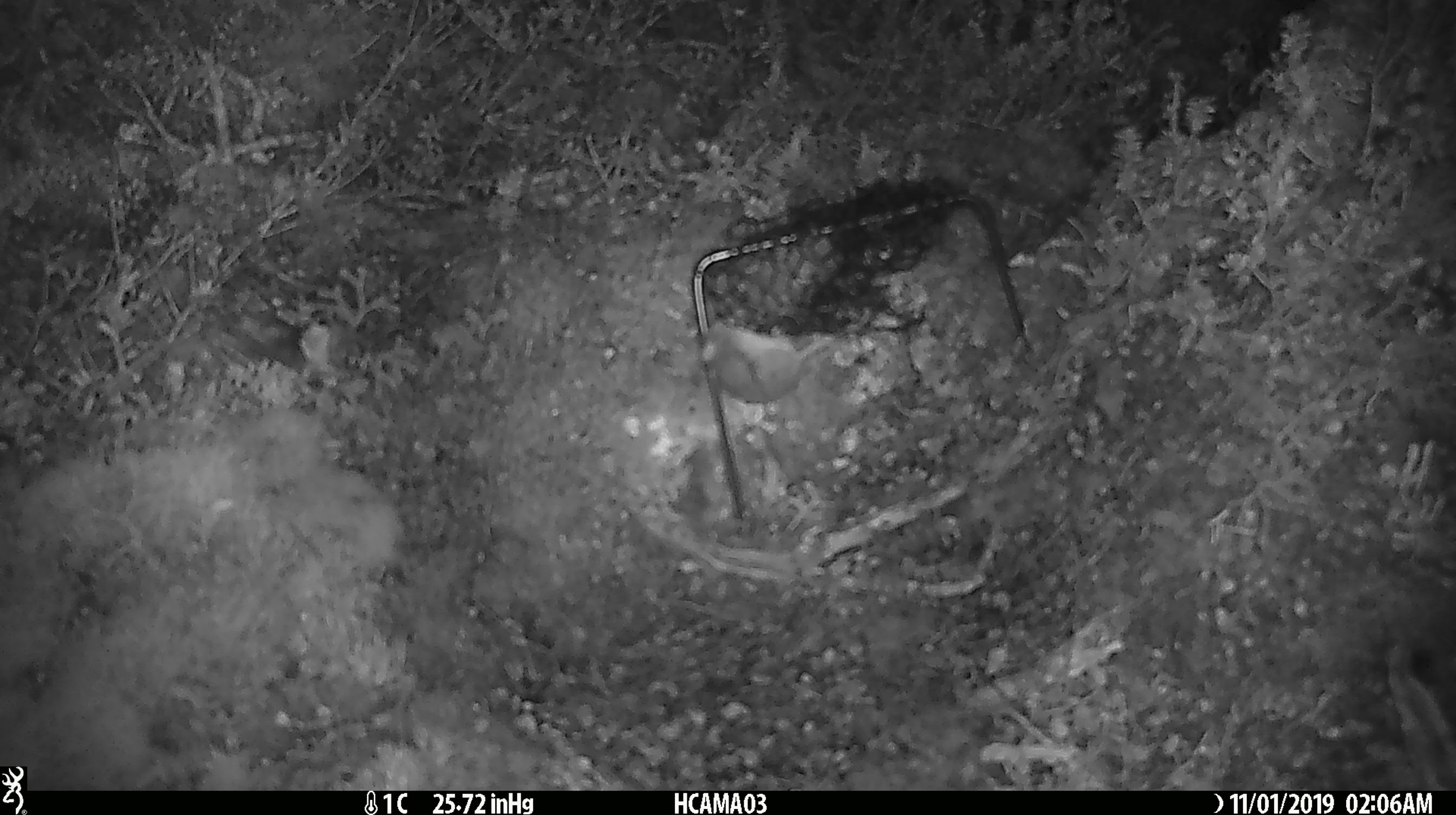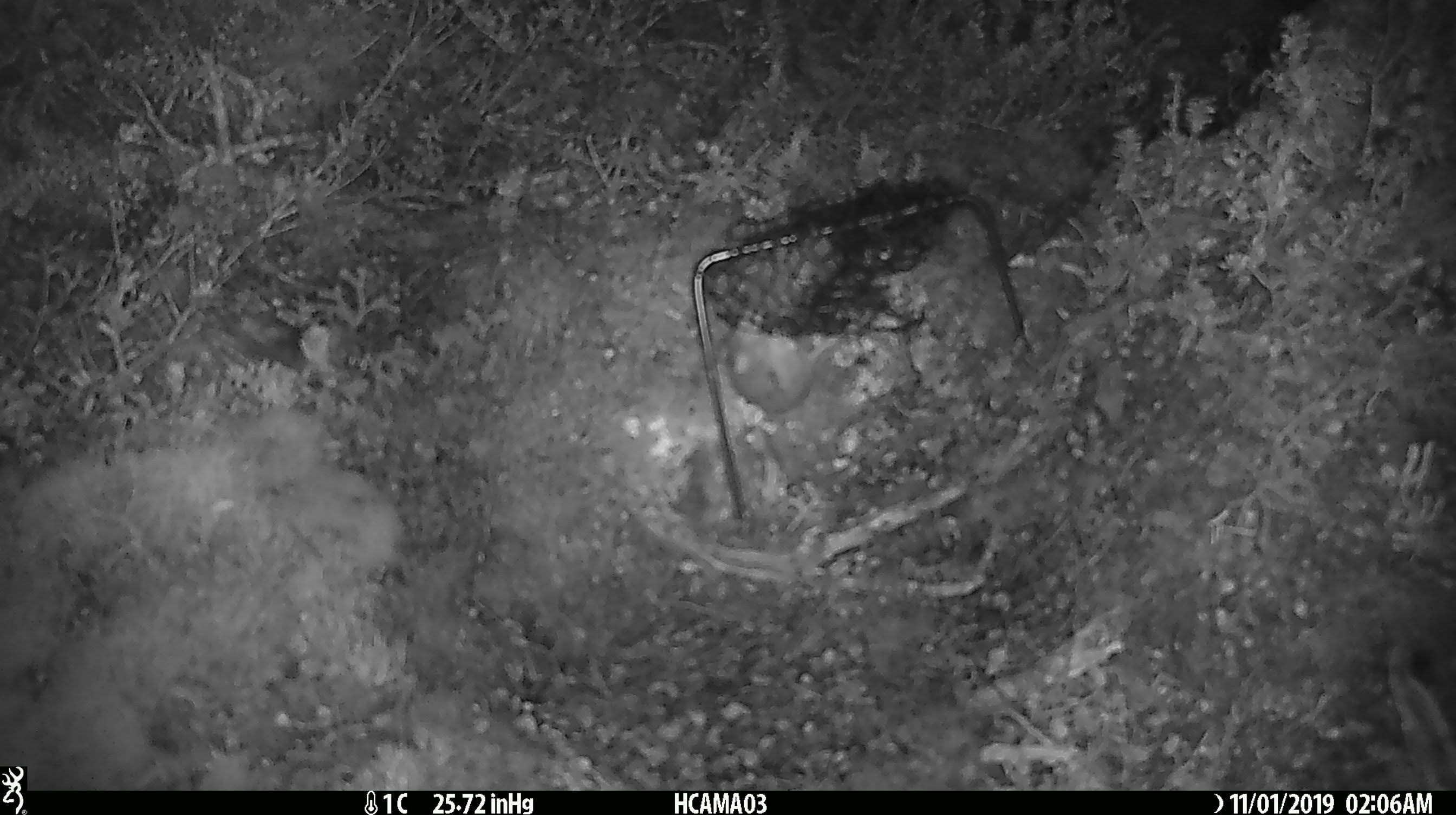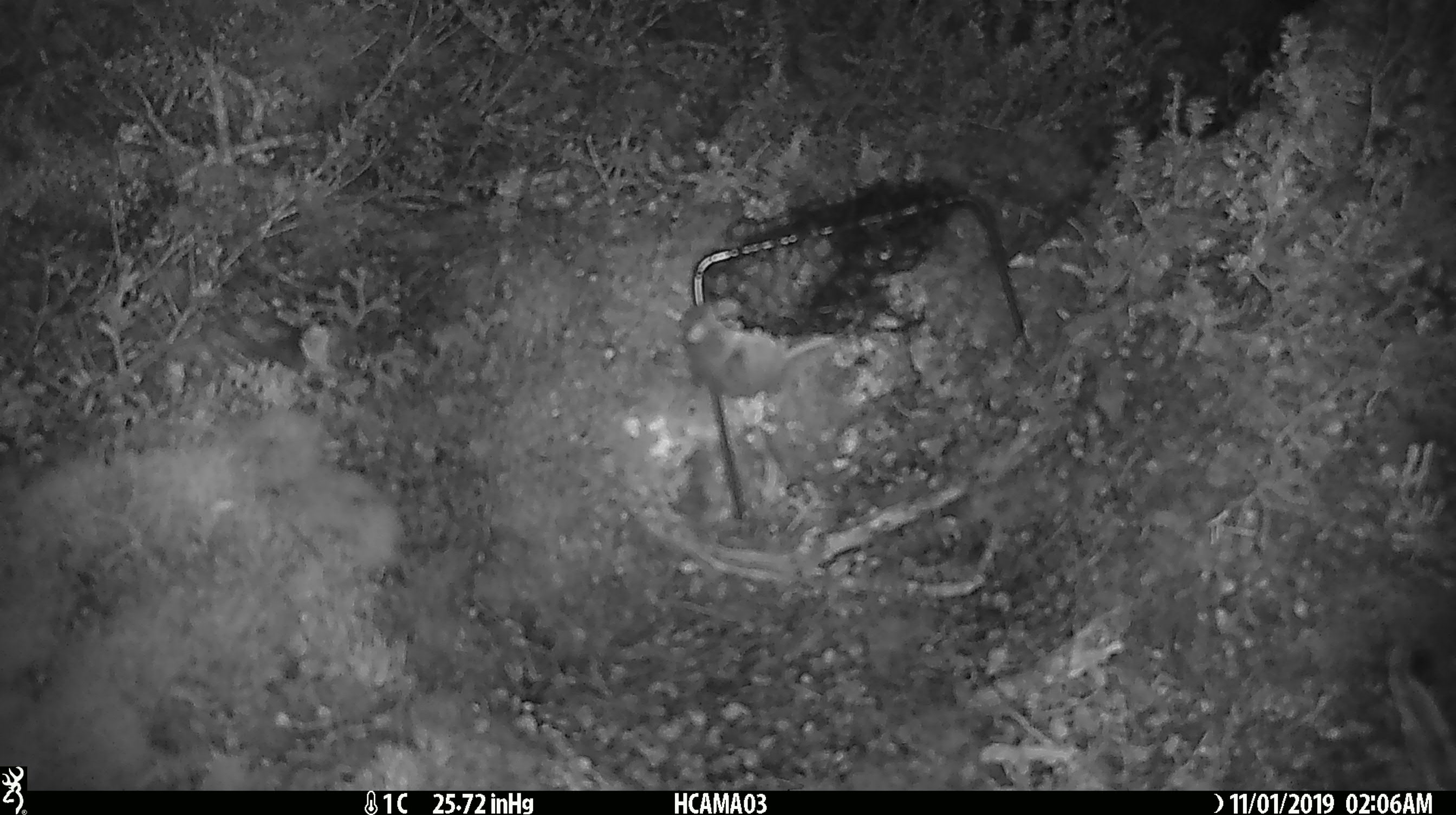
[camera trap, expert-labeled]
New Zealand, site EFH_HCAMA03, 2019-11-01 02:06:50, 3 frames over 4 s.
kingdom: Animalia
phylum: Chordata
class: Mammalia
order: Rodentia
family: Muridae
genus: Mus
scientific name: Mus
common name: mouse